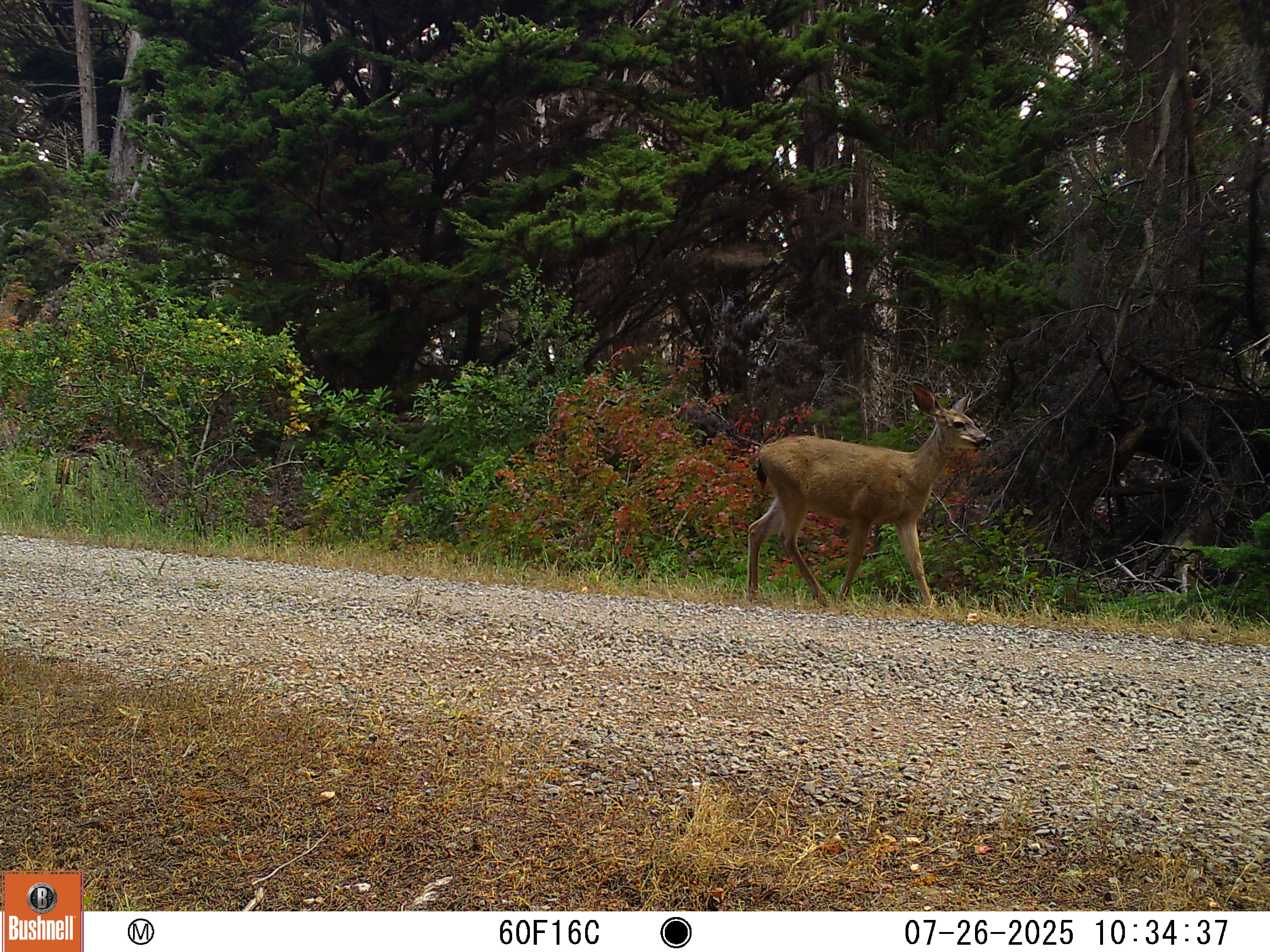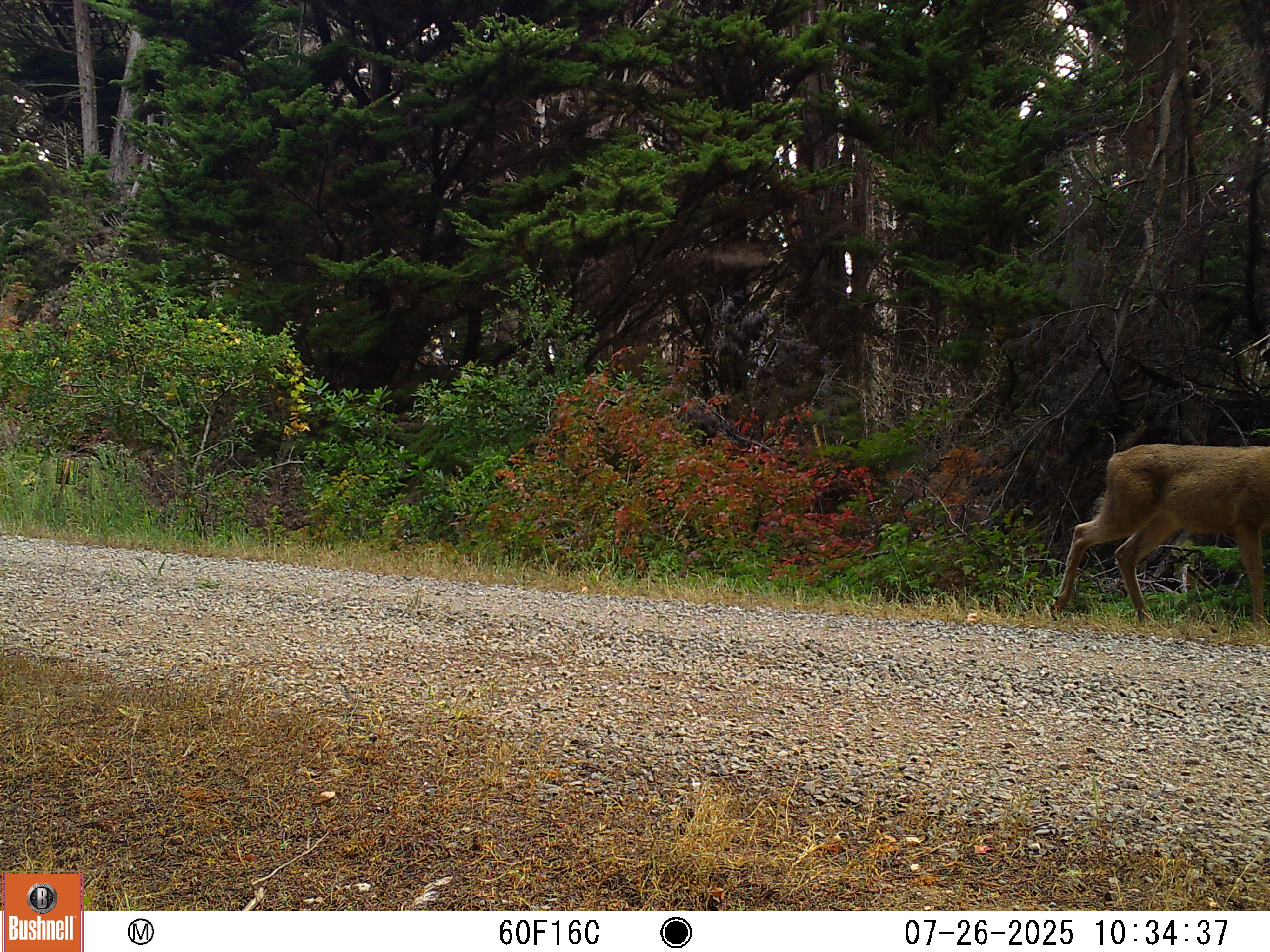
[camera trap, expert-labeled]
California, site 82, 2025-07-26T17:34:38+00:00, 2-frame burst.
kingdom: Animalia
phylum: Chordata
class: Mammalia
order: Artiodactyla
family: Cervidae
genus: Odocoileus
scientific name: Odocoileus hemionus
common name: mule deer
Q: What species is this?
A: Mule deer (Odocoileus hemionus).